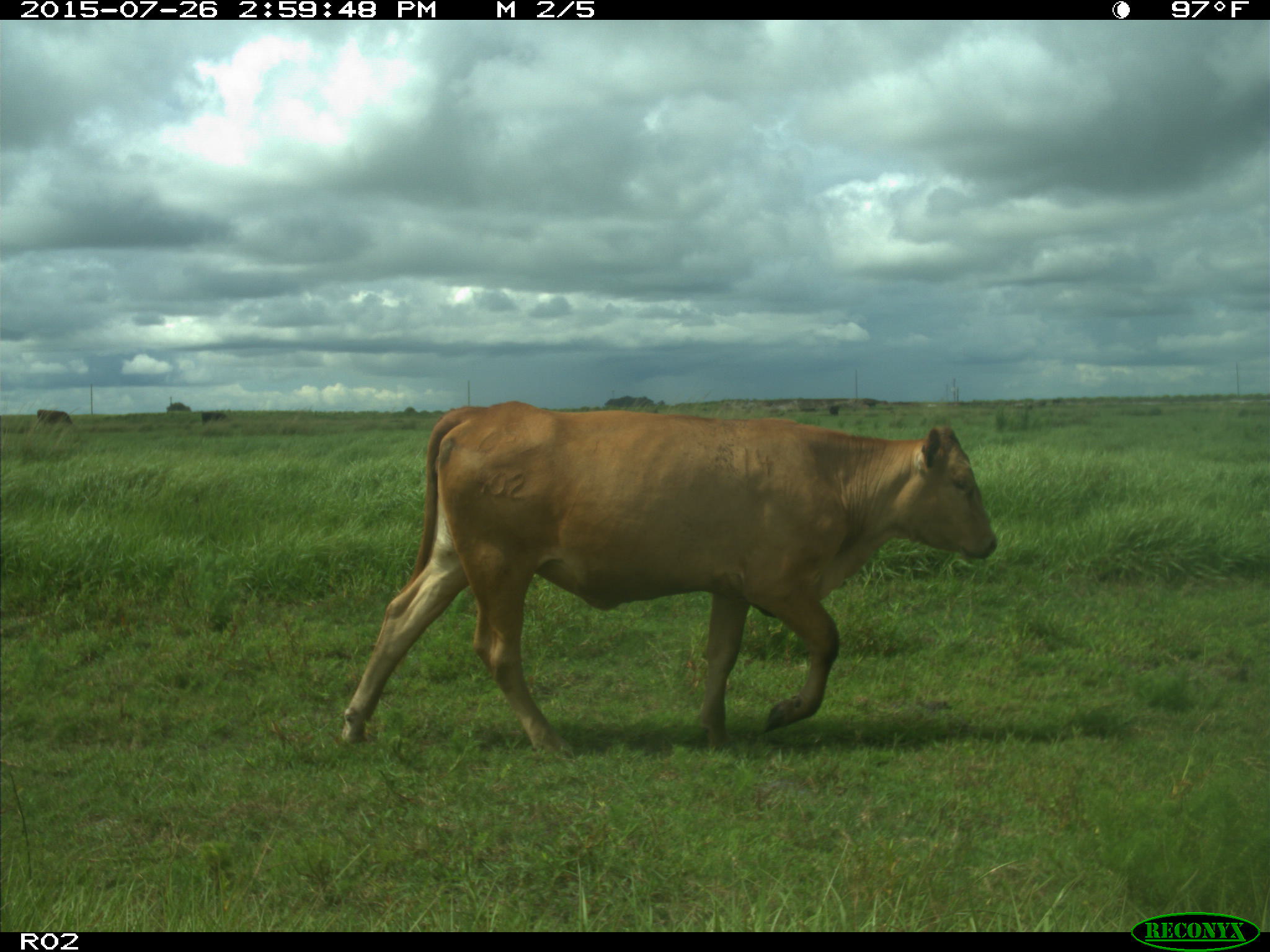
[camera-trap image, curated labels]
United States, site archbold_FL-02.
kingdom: Animalia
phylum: Chordata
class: Mammalia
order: Artiodactyla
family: Bovidae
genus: Bos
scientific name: Bos taurus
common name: domestic cow